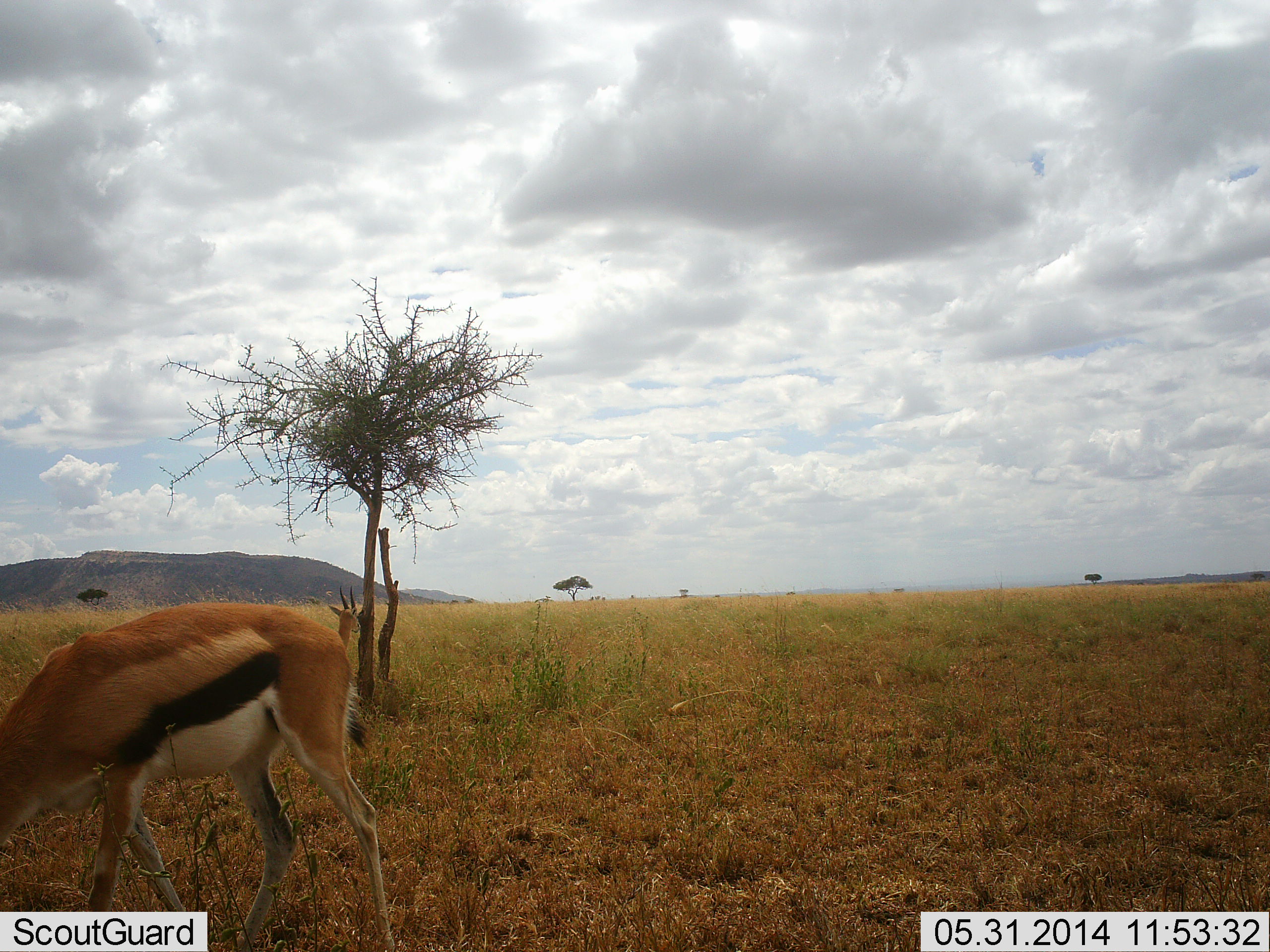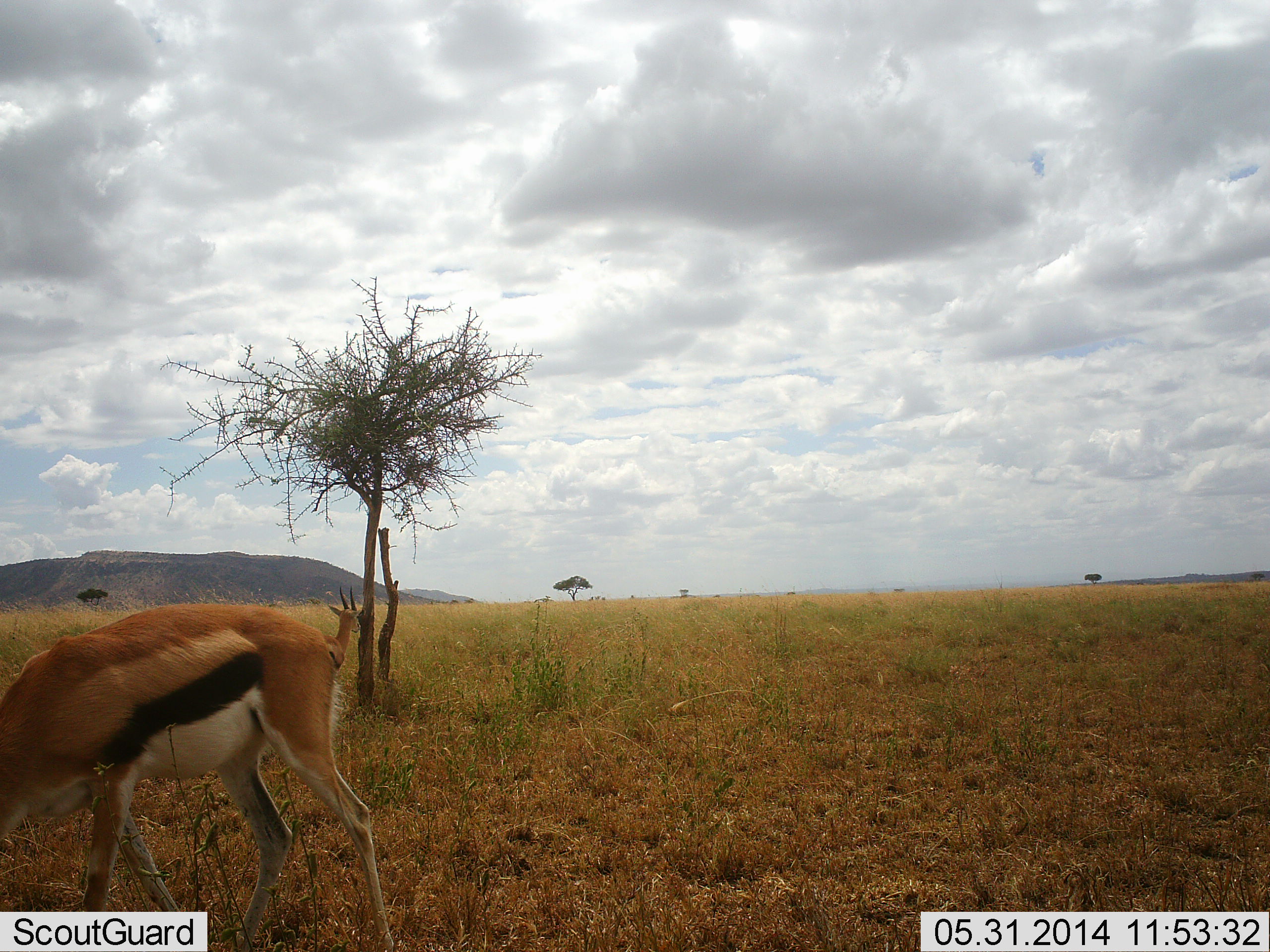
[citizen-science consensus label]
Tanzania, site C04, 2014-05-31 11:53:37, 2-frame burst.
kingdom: Animalia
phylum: Chordata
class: Mammalia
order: Artiodactyla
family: Bovidae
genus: Eudorcas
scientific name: Eudorcas thomsonii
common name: thomson's gazelle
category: gazellethomsons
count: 2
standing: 90%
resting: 0%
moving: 10%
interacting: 0%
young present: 0%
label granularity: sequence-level